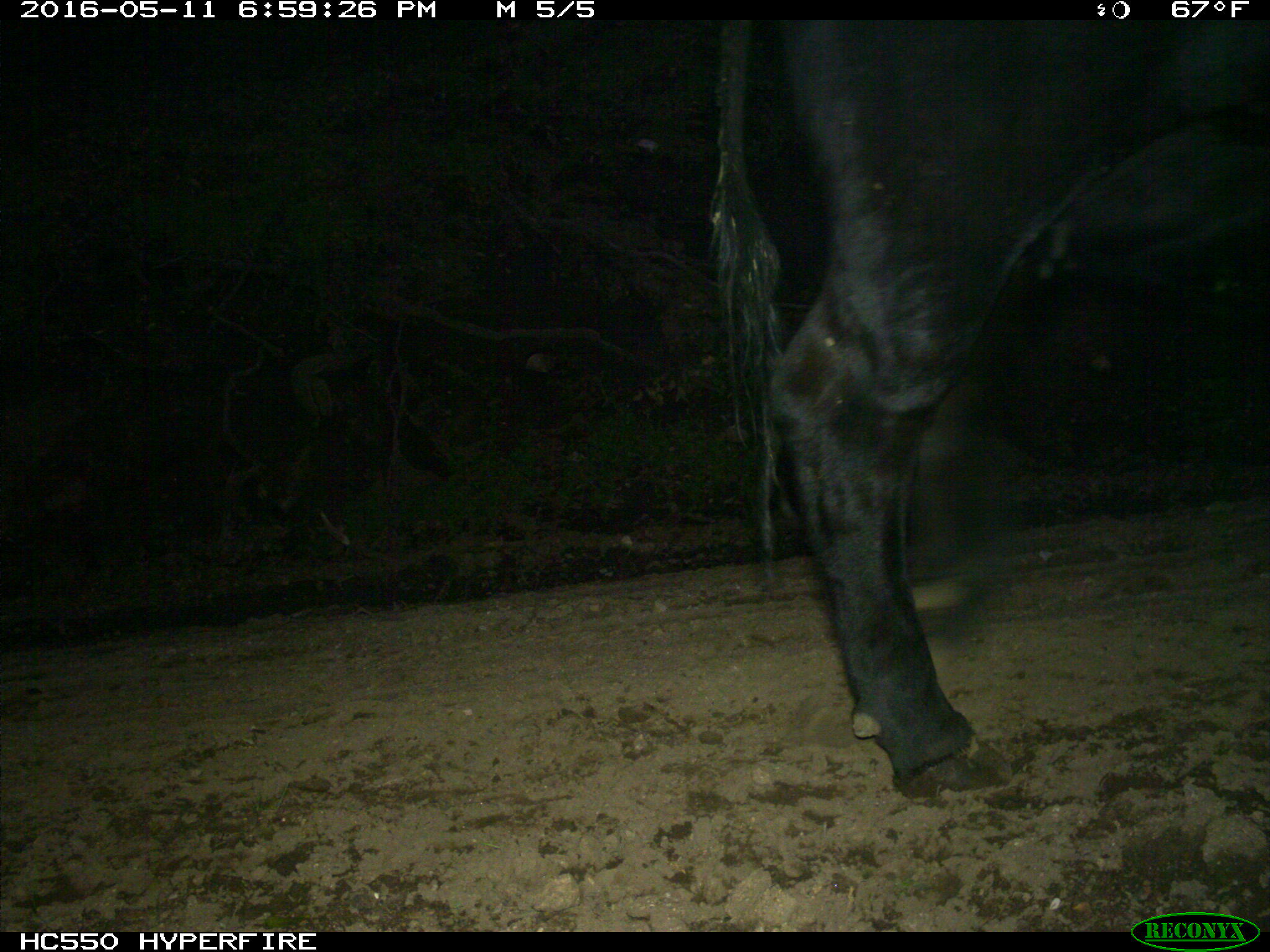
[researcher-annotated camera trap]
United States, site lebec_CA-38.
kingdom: Animalia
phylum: Chordata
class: Mammalia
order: Artiodactyla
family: Bovidae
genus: Bos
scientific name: Bos taurus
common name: domestic cow